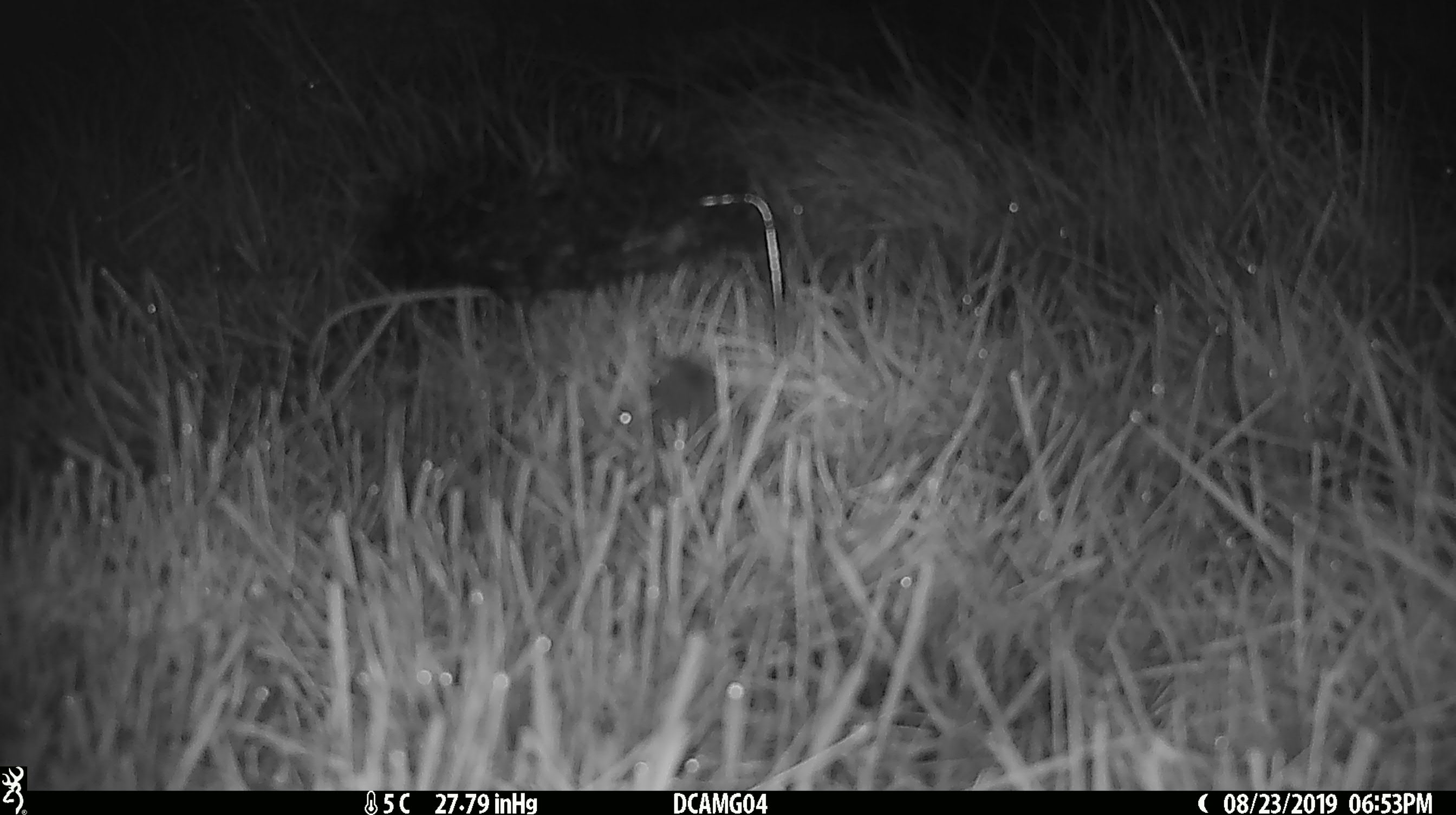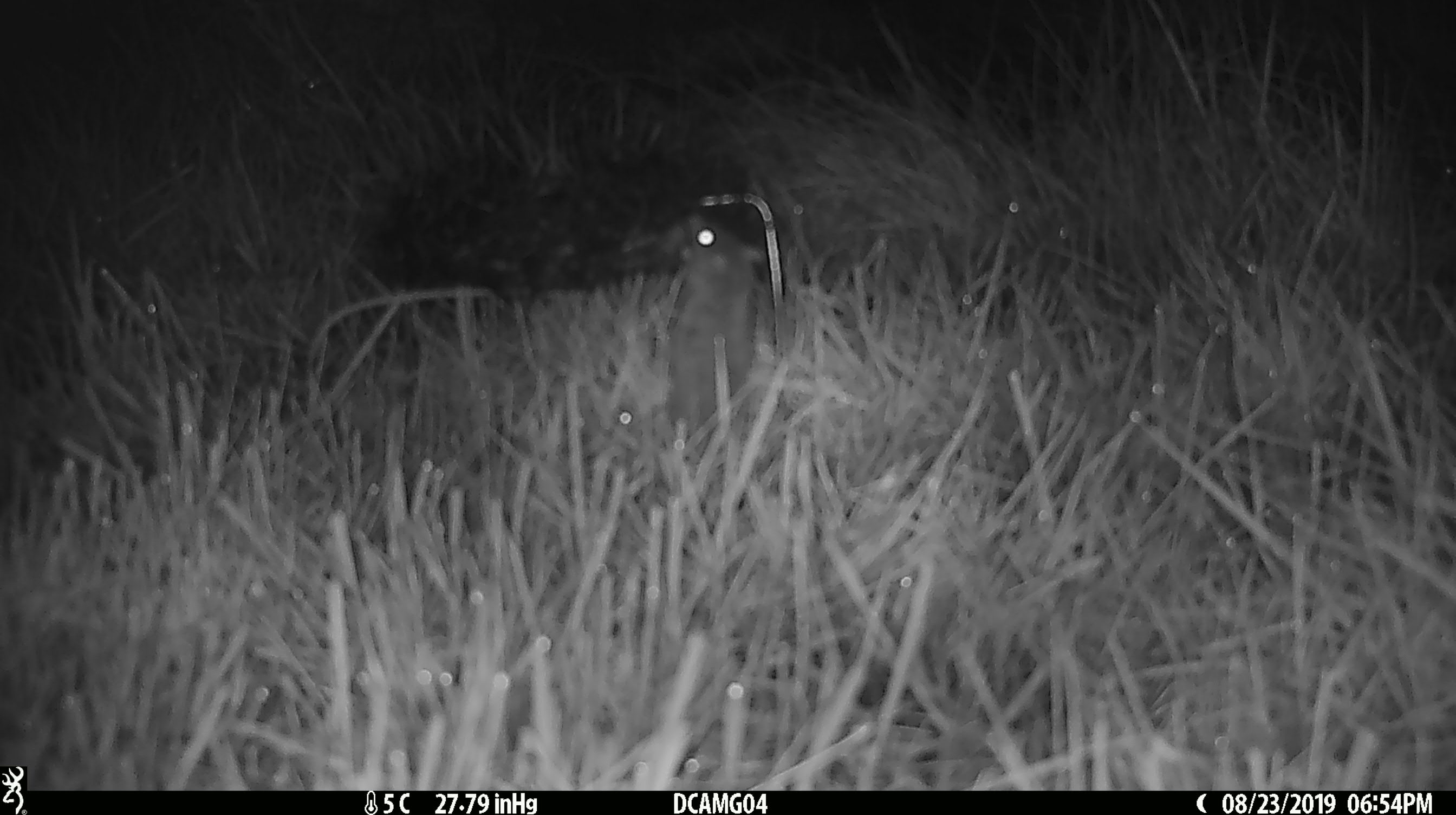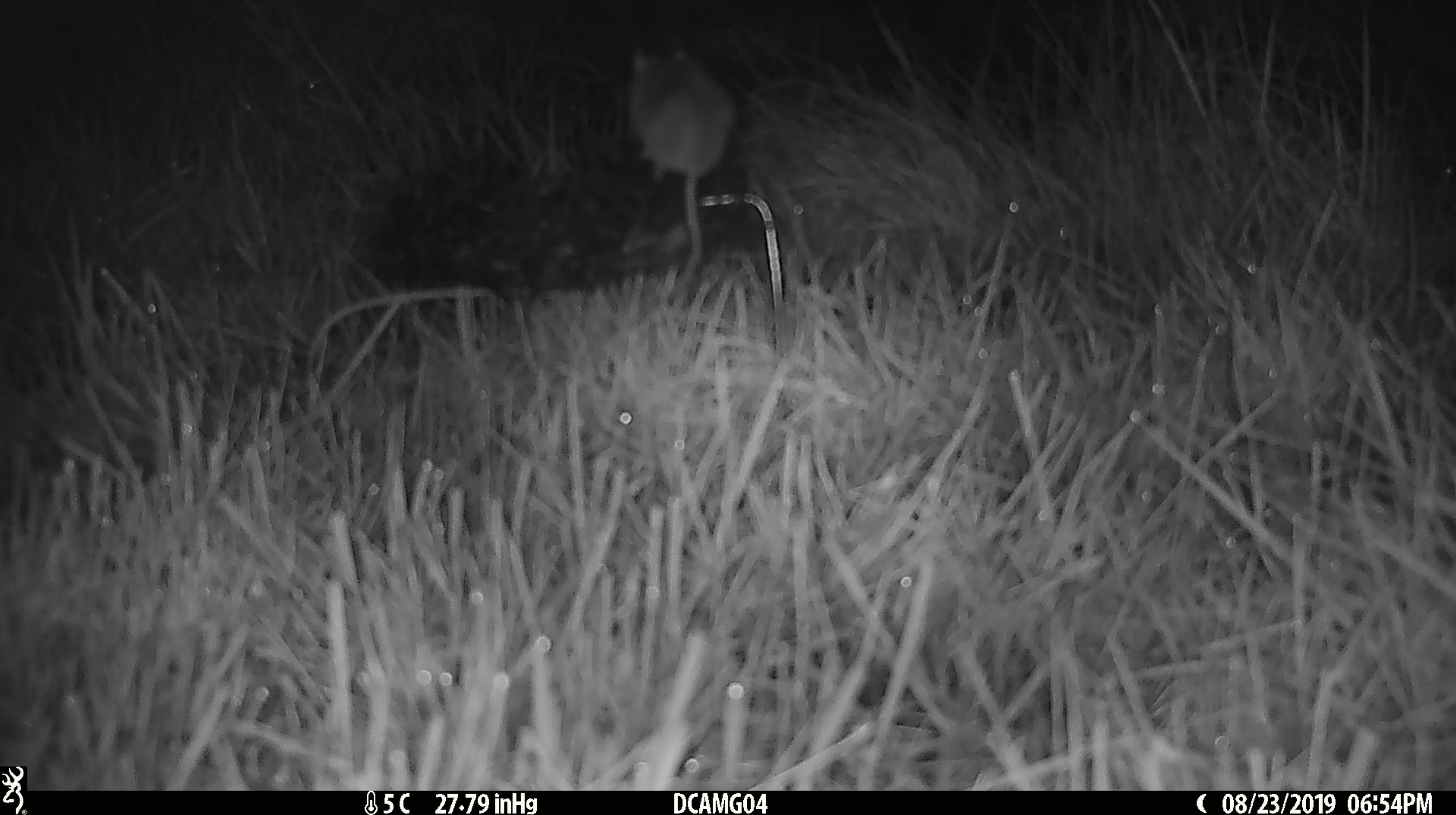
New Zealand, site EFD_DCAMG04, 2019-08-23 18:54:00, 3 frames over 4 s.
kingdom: Animalia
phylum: Chordata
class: Mammalia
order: Rodentia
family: Muridae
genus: Mus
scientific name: Mus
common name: mouse